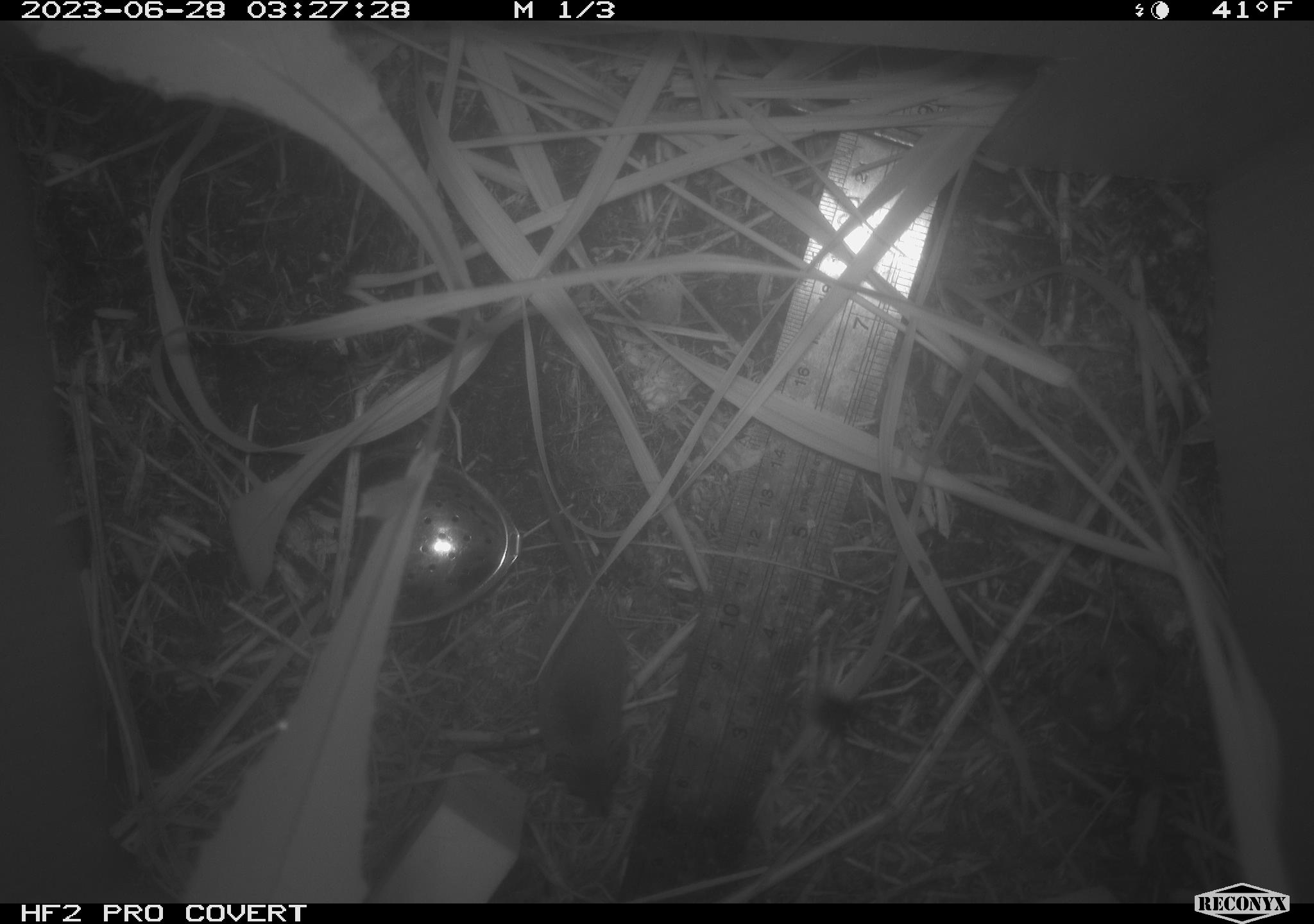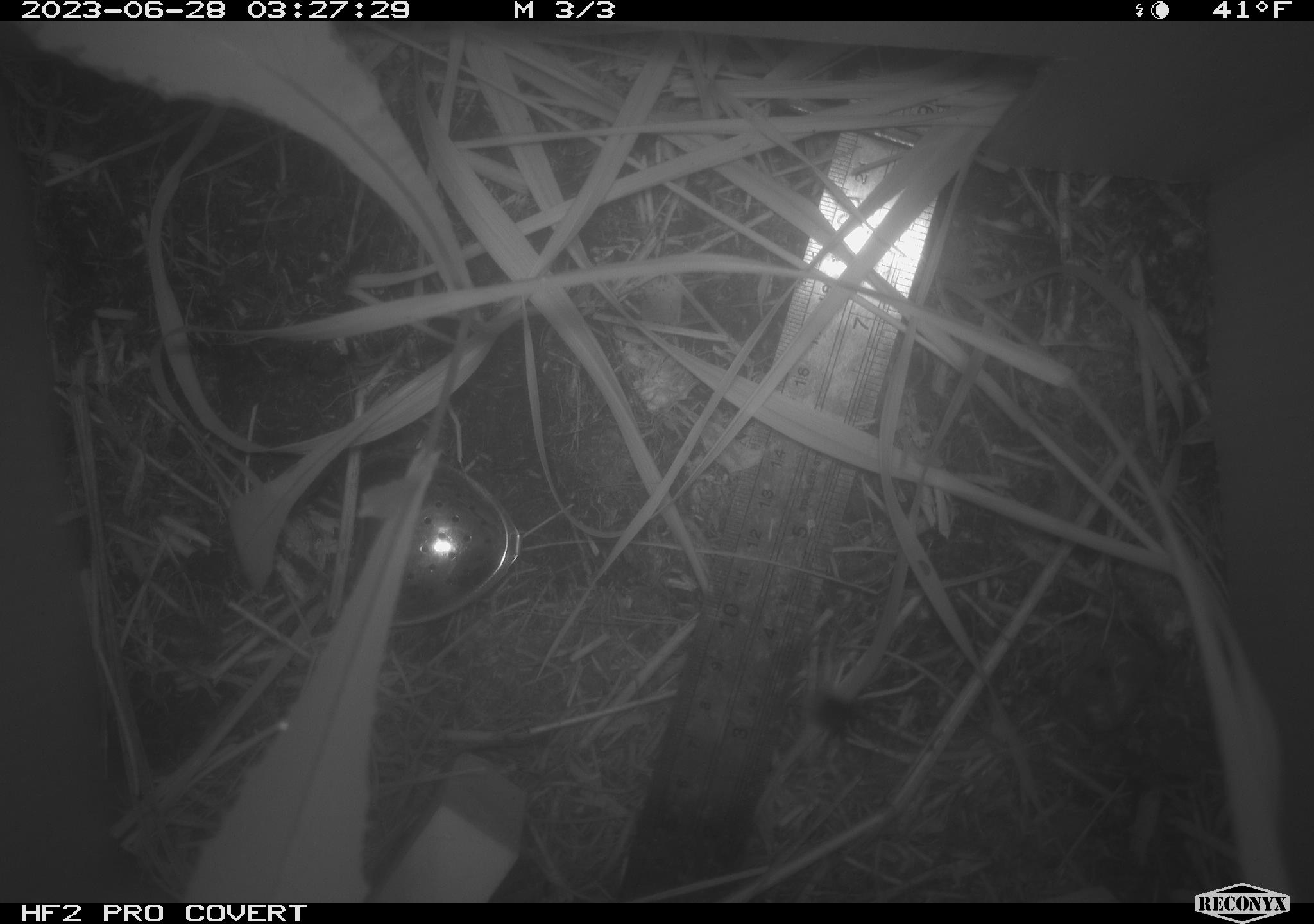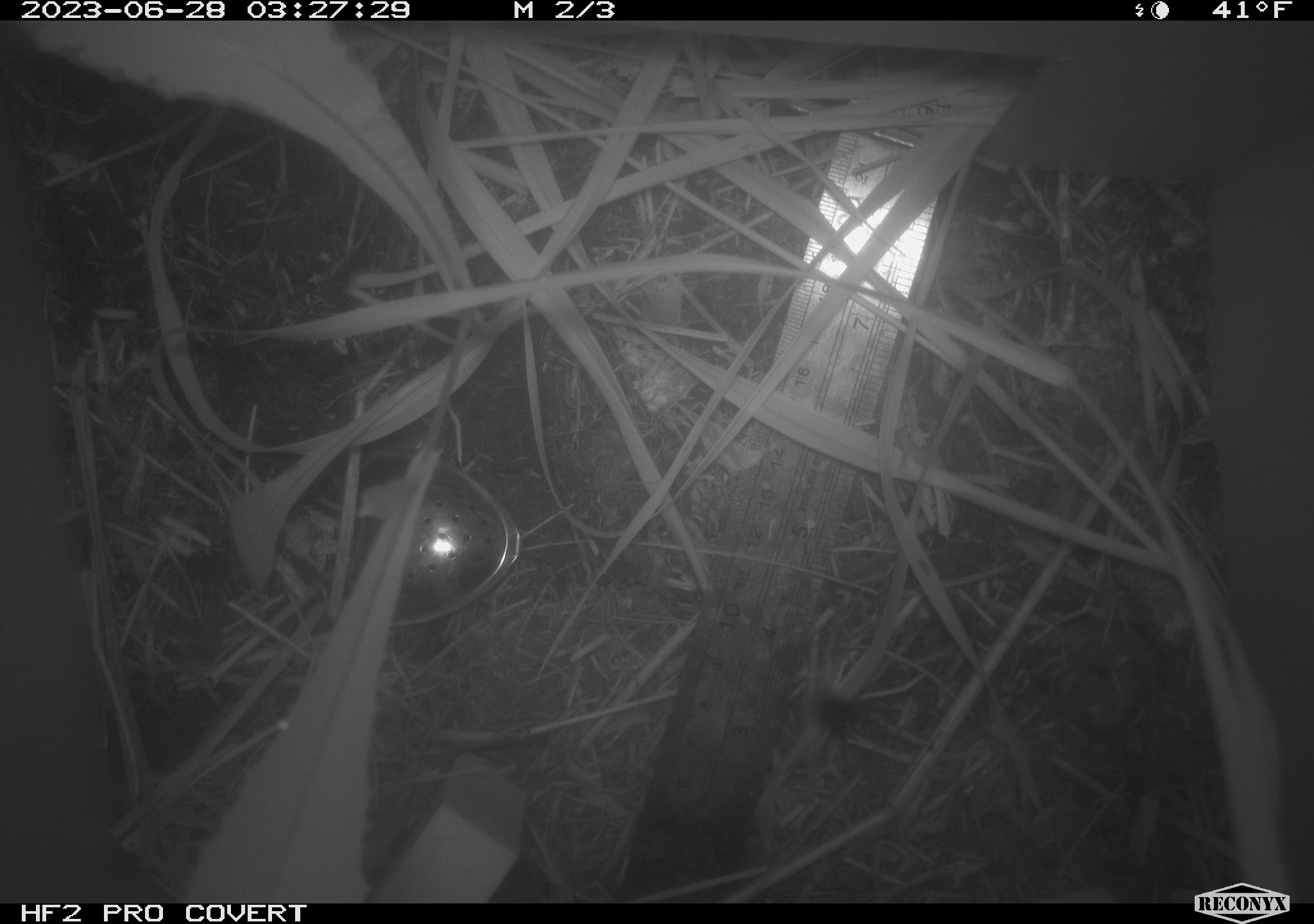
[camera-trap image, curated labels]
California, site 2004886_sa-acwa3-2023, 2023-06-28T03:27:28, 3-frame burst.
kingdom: Animalia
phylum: Chordata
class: Mammalia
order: Eulipotyphla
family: Soricidae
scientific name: Soricidae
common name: shrews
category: soricidae family